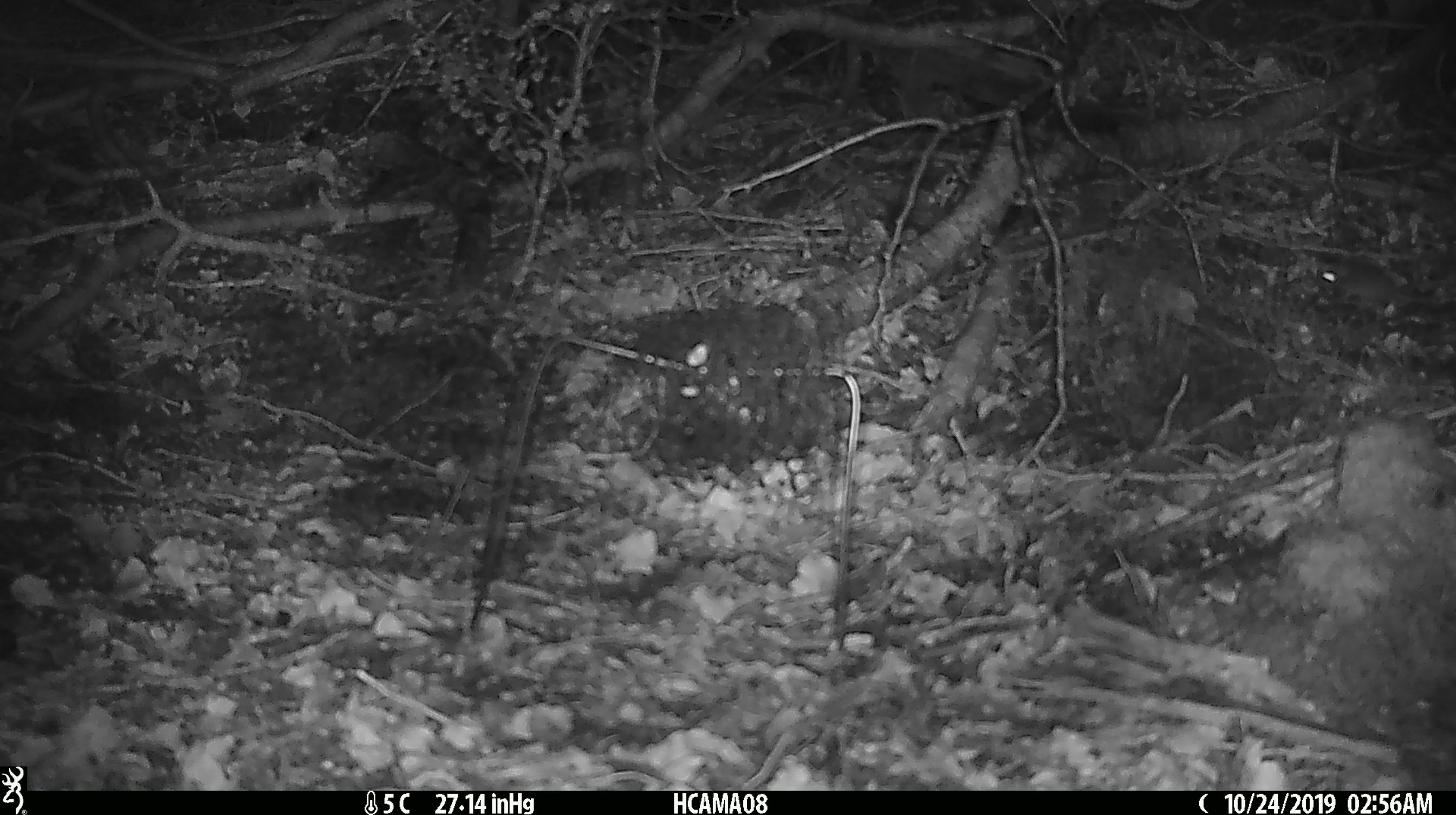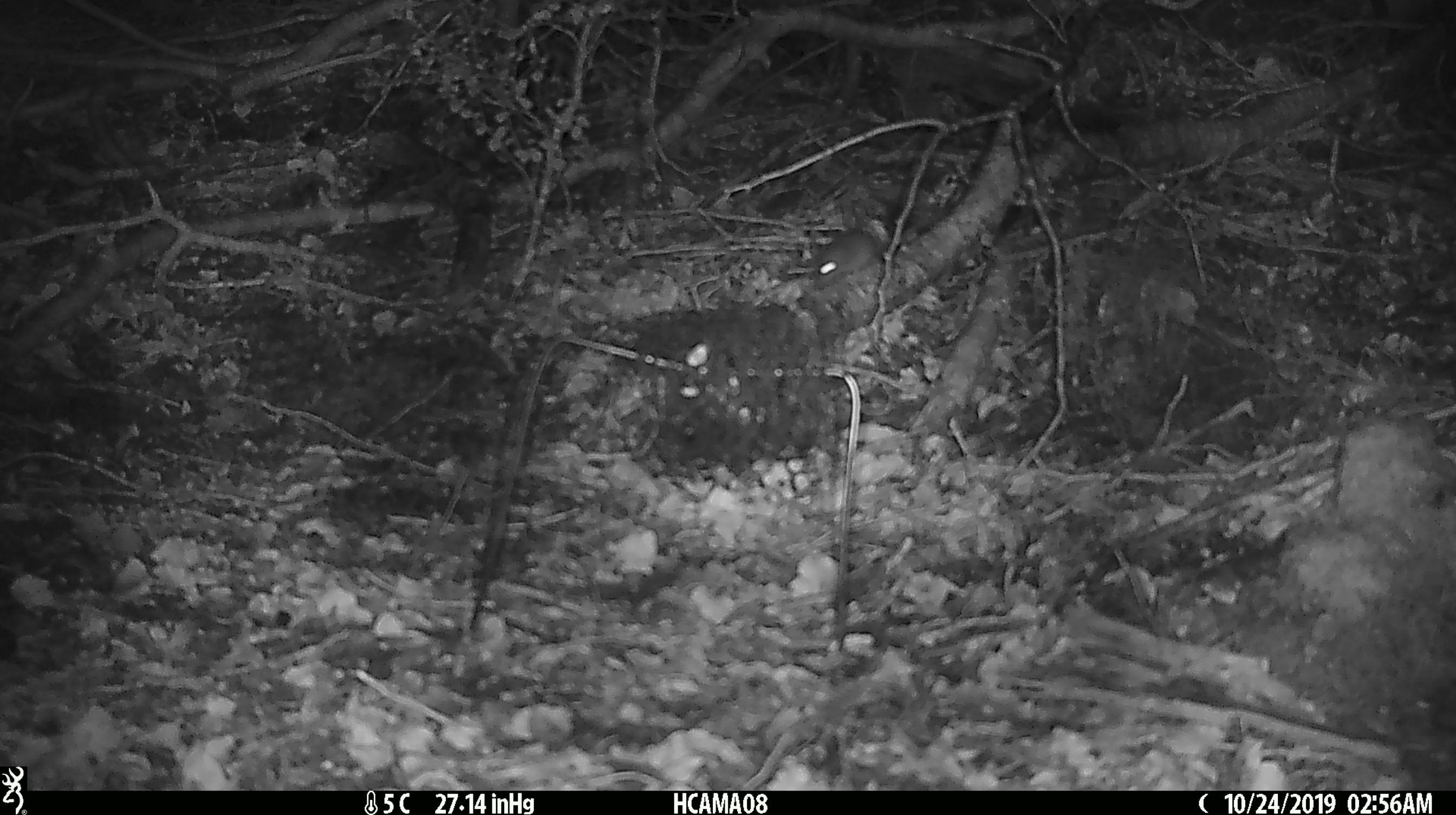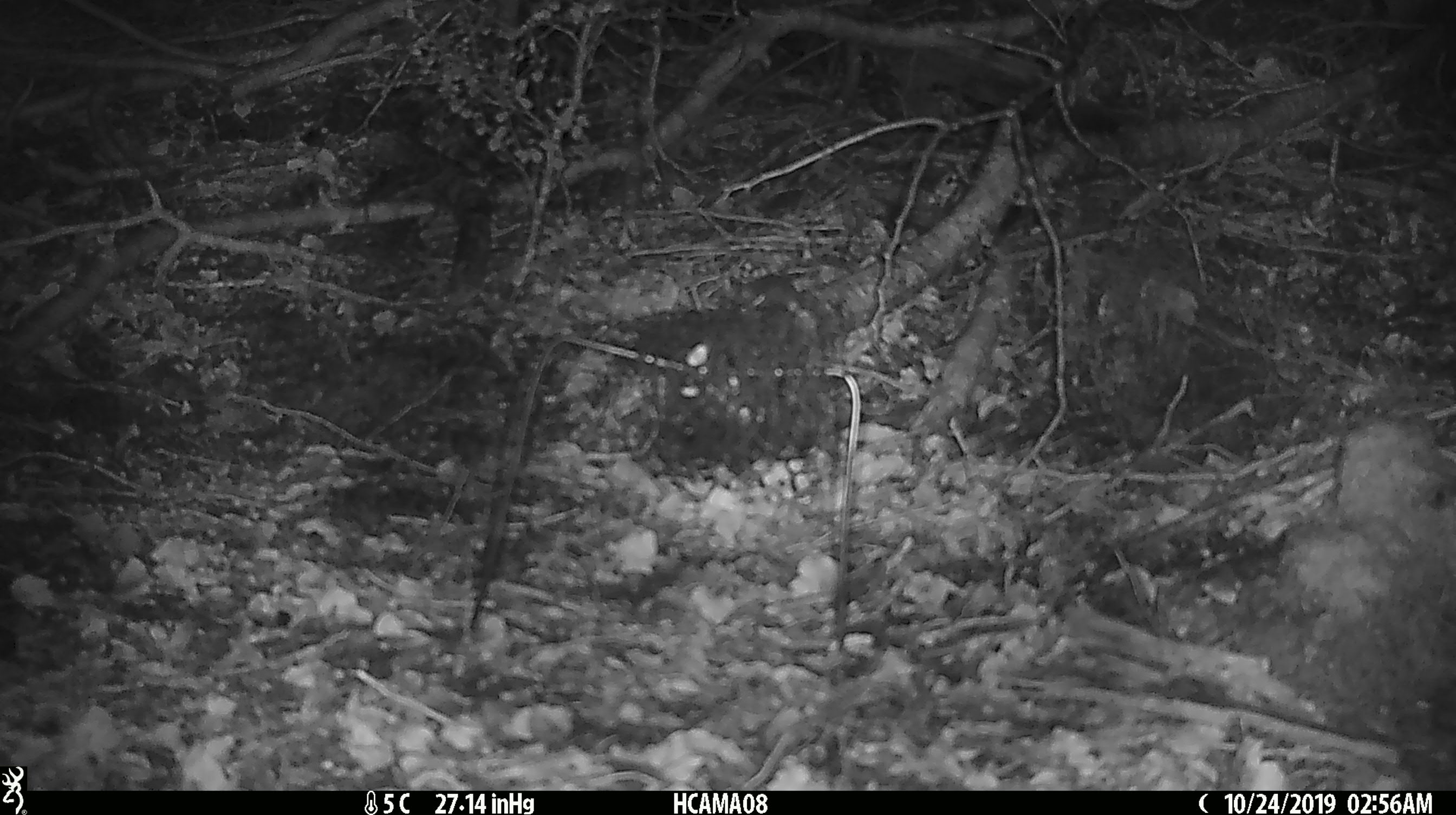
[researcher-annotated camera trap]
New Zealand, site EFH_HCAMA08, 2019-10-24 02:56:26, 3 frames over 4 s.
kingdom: Animalia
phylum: Chordata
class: Mammalia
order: Rodentia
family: Muridae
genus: Mus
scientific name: Mus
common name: mouse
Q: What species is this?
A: Mouse (Mus).